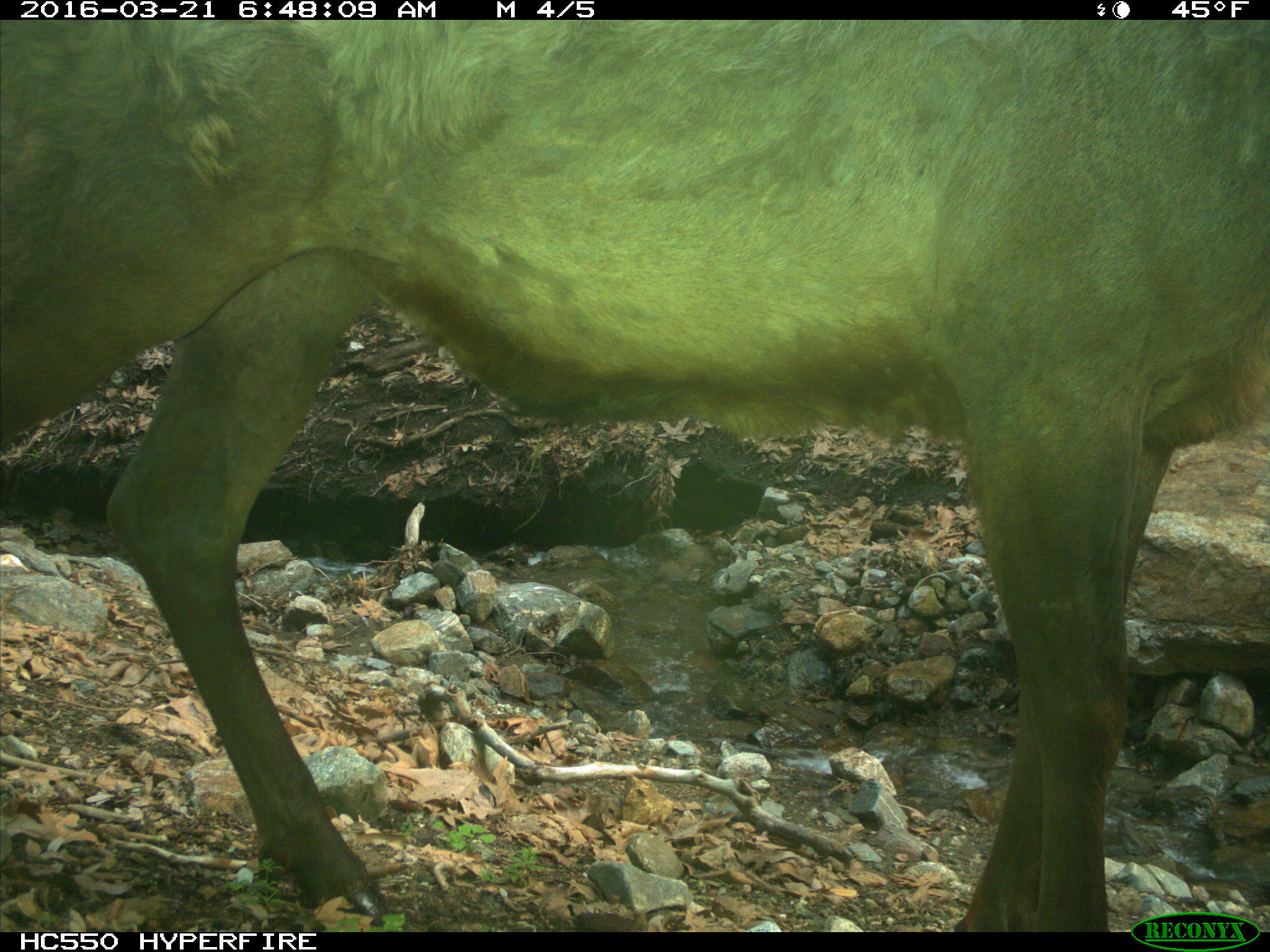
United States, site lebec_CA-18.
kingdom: Animalia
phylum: Chordata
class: Mammalia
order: Artiodactyla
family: Cervidae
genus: Cervus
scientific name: Cervus canadensis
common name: elk